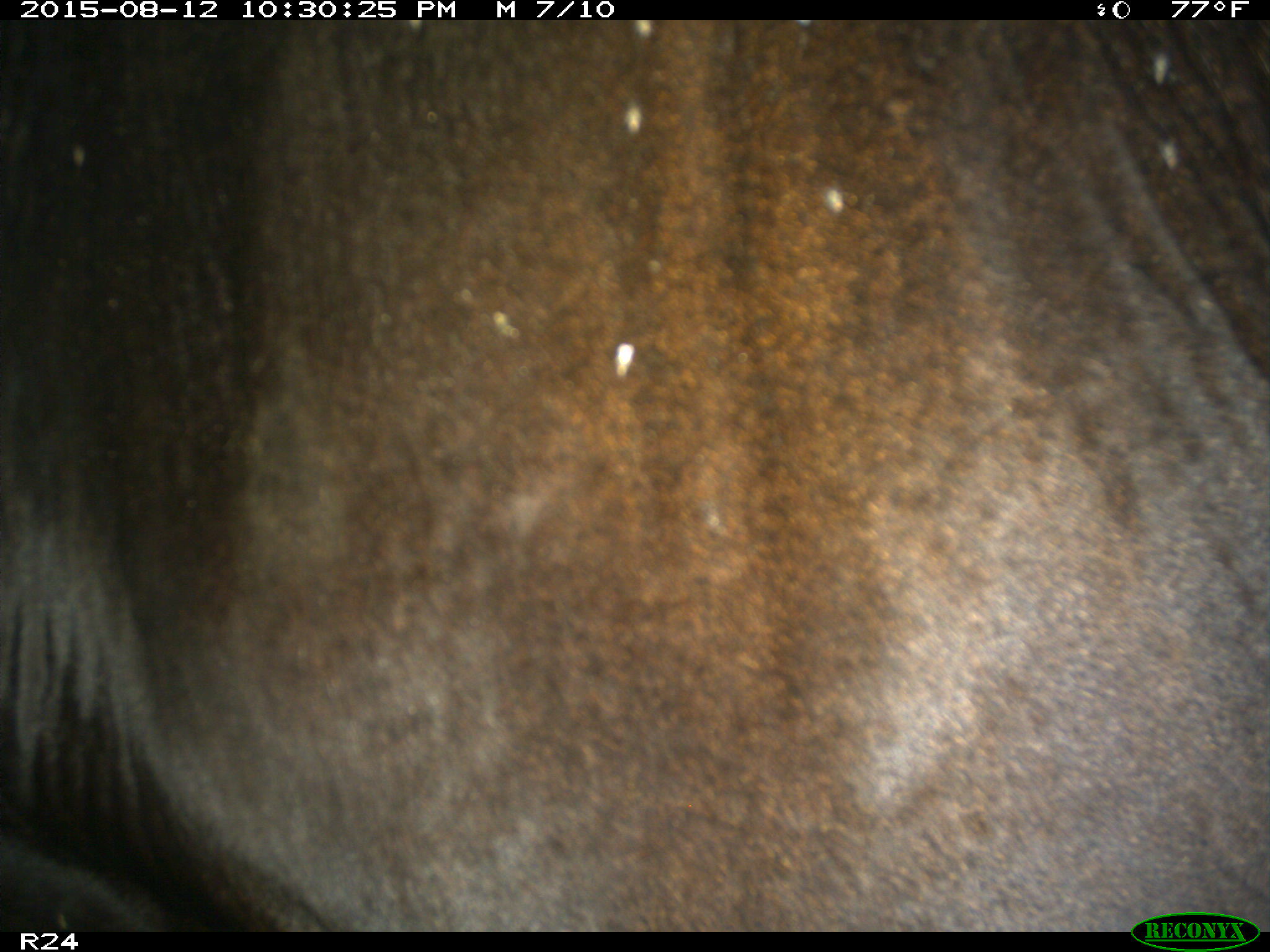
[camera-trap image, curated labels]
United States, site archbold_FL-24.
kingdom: Animalia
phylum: Chordata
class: Mammalia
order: Artiodactyla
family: Bovidae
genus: Bos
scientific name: Bos taurus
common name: domestic cow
Bos taurus (domestic cow).